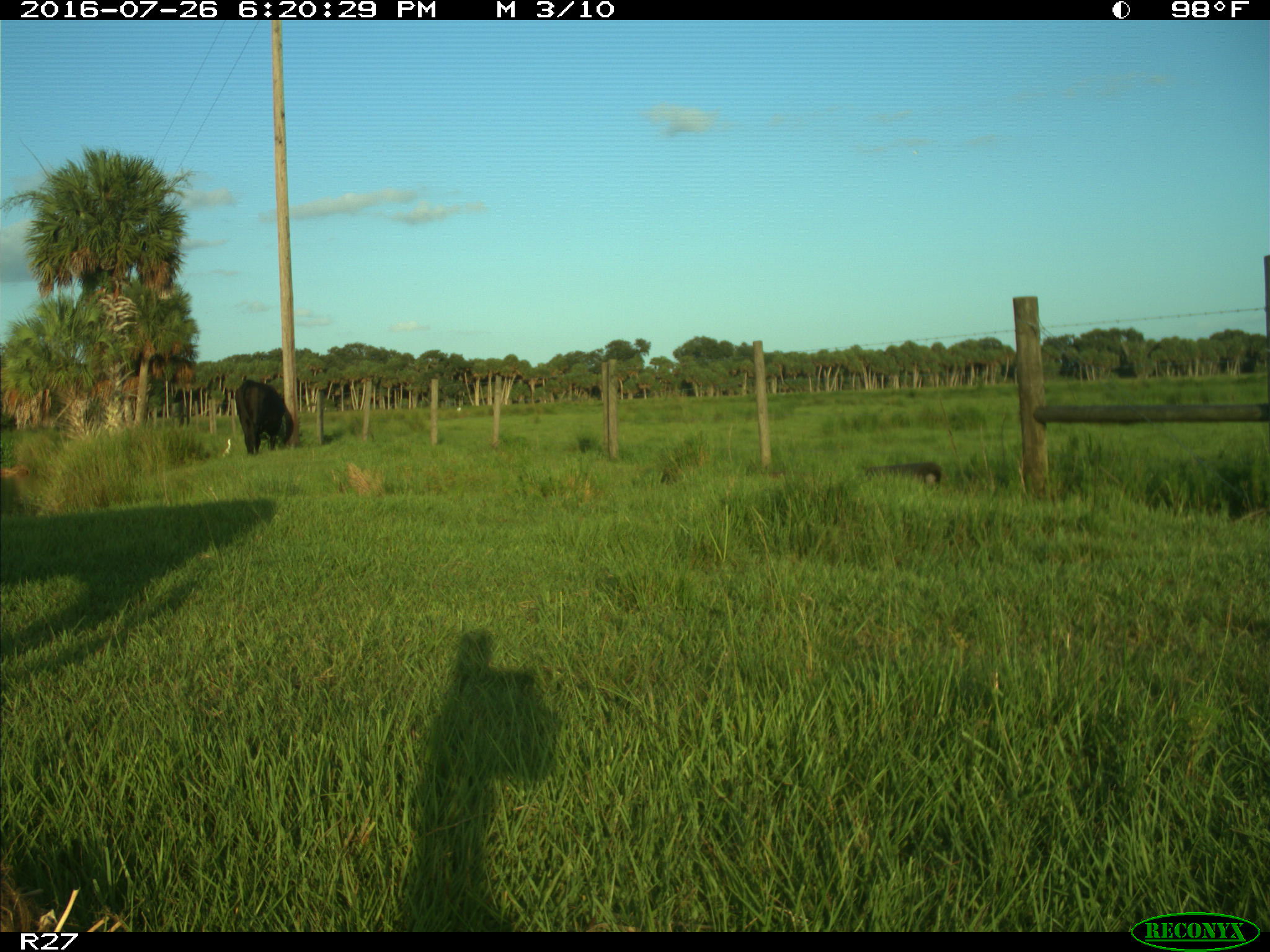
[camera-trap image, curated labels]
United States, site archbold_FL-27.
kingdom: Animalia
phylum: Chordata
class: Mammalia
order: Artiodactyla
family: Bovidae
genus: Bos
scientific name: Bos taurus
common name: domestic cow